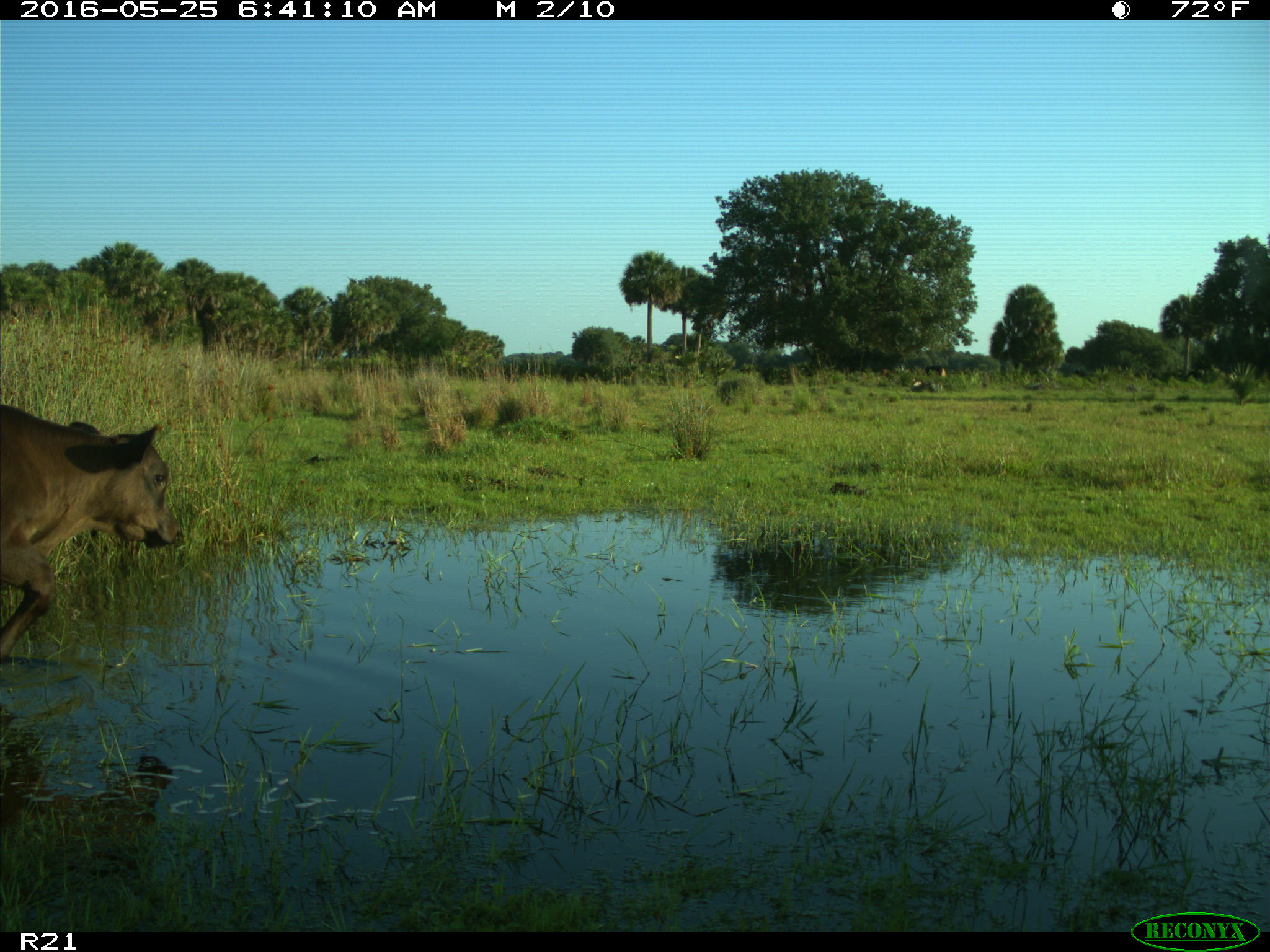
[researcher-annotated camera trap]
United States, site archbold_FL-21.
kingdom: Animalia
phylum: Chordata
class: Mammalia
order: Artiodactyla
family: Bovidae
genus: Bos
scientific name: Bos taurus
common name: domestic cow